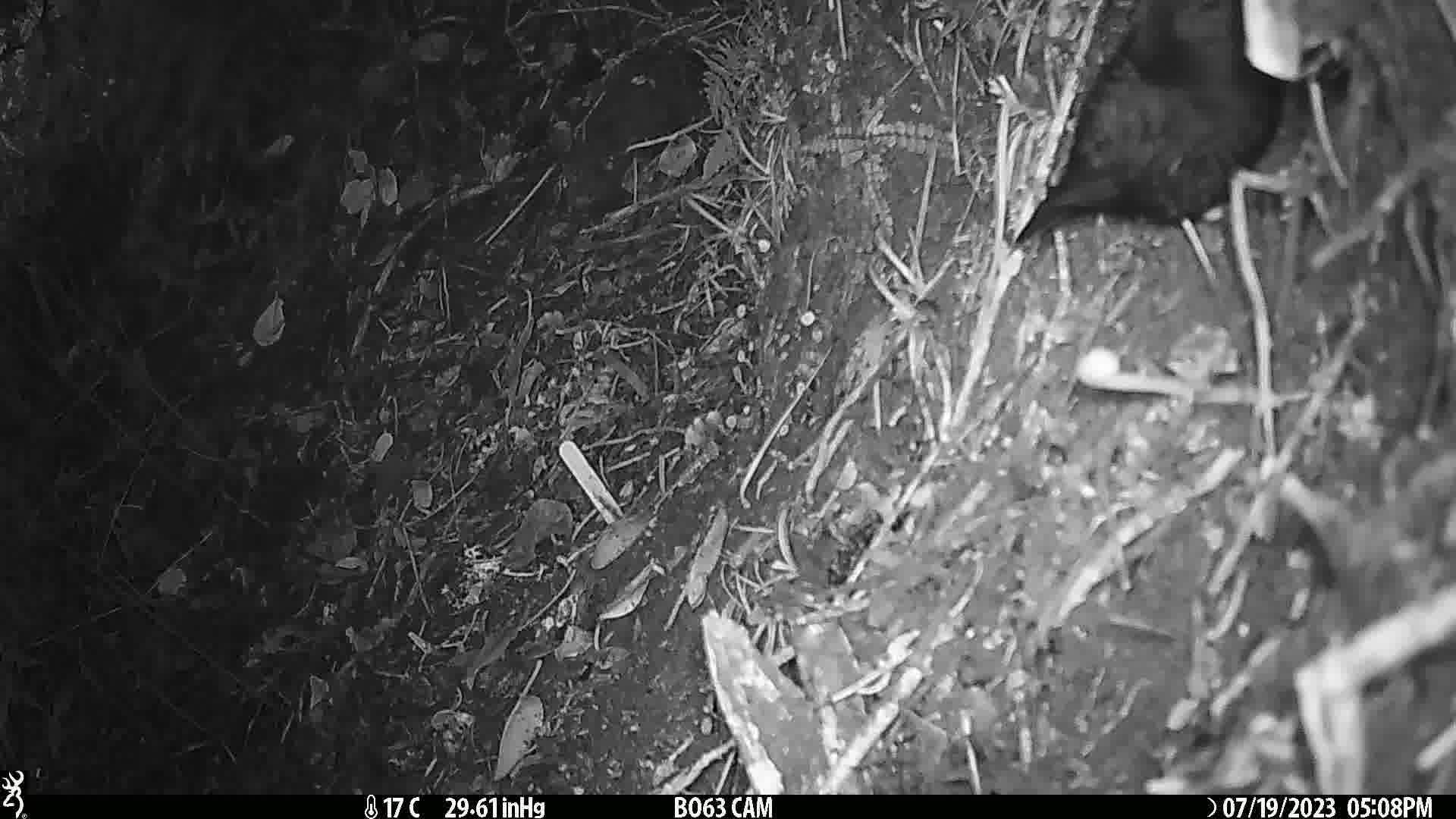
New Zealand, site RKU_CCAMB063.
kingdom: Animalia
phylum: Chordata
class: Aves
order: Passeriformes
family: Turdidae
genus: Turdus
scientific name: Turdus merula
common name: eurasian blackbird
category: blackbird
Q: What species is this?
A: Blackbird (eurasian blackbird) (Turdus merula).